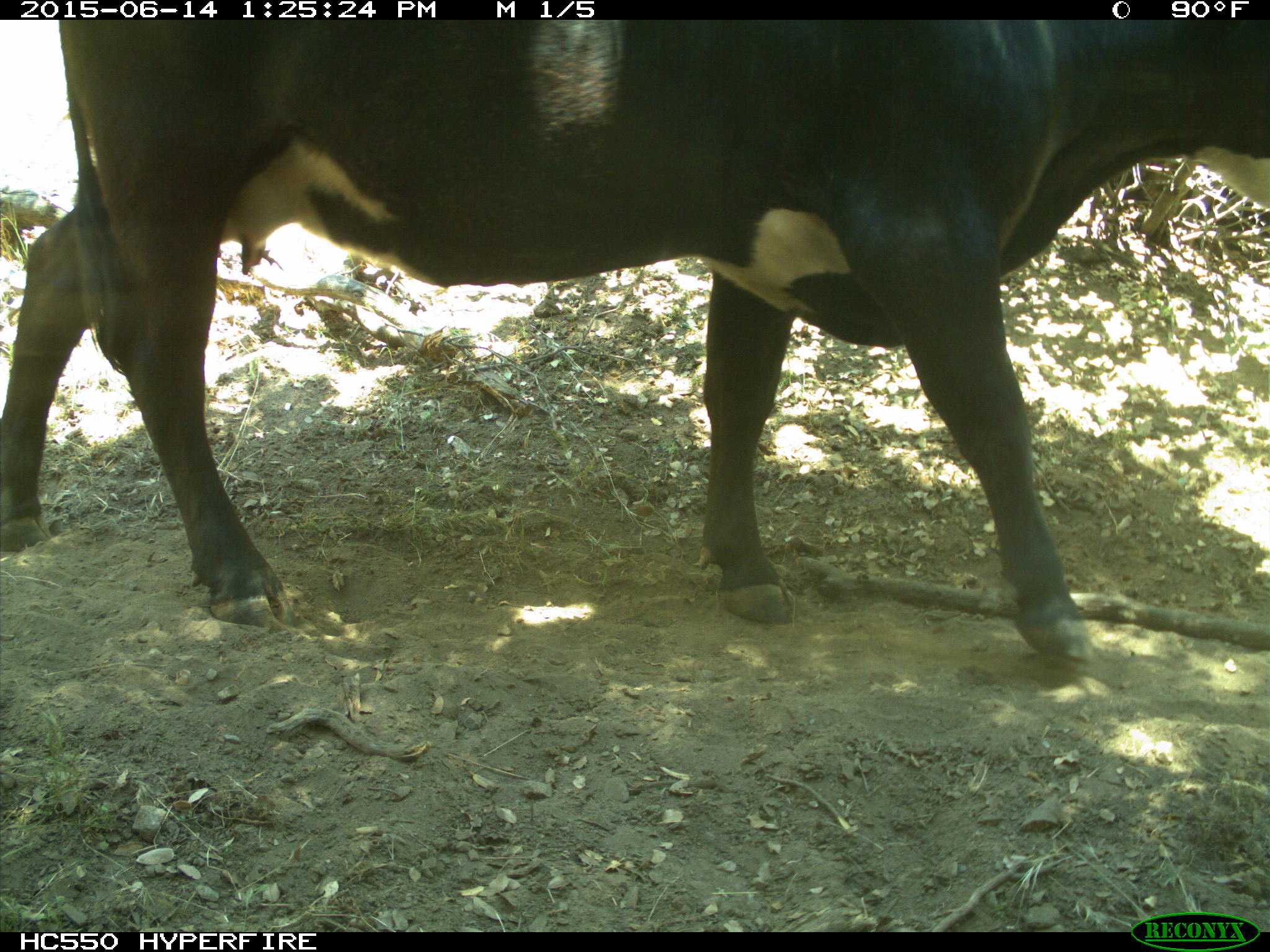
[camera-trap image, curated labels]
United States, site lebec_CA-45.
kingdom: Animalia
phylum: Chordata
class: Mammalia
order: Artiodactyla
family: Bovidae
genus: Bos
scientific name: Bos taurus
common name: domestic cow